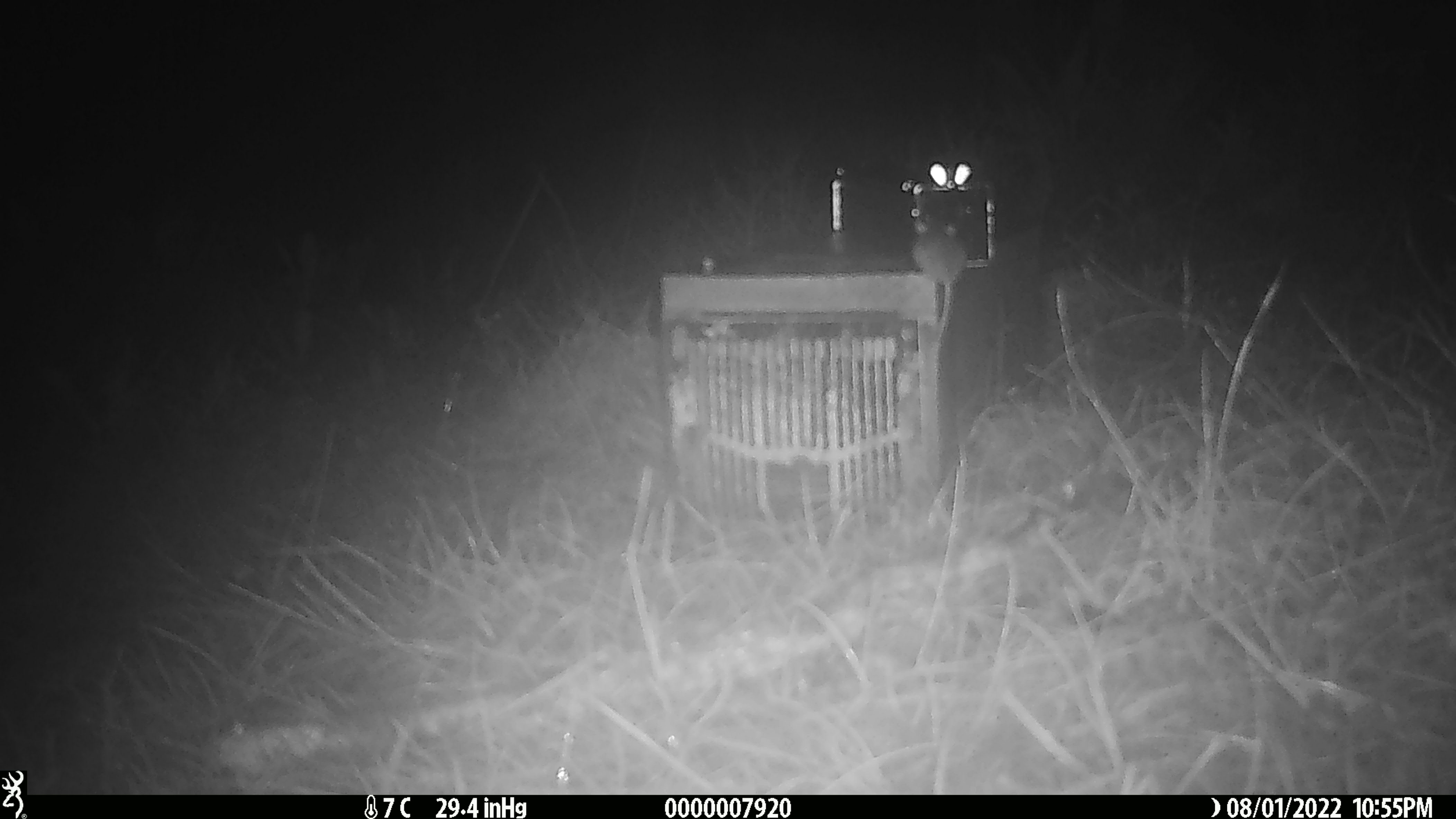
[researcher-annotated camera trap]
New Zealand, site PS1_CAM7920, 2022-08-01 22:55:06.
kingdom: Animalia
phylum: Chordata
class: Mammalia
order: Rodentia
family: Muridae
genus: Mus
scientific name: Mus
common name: mouse